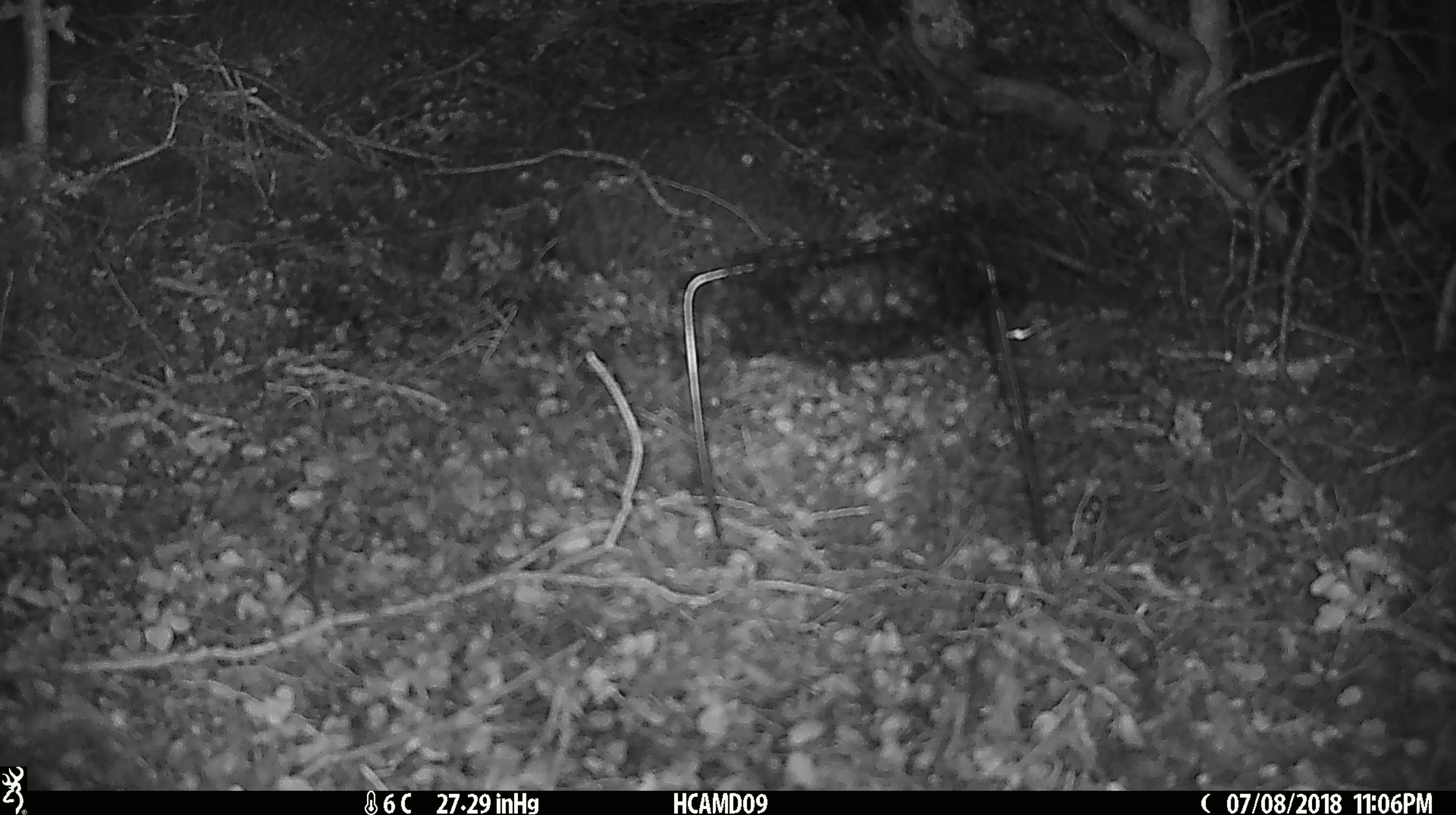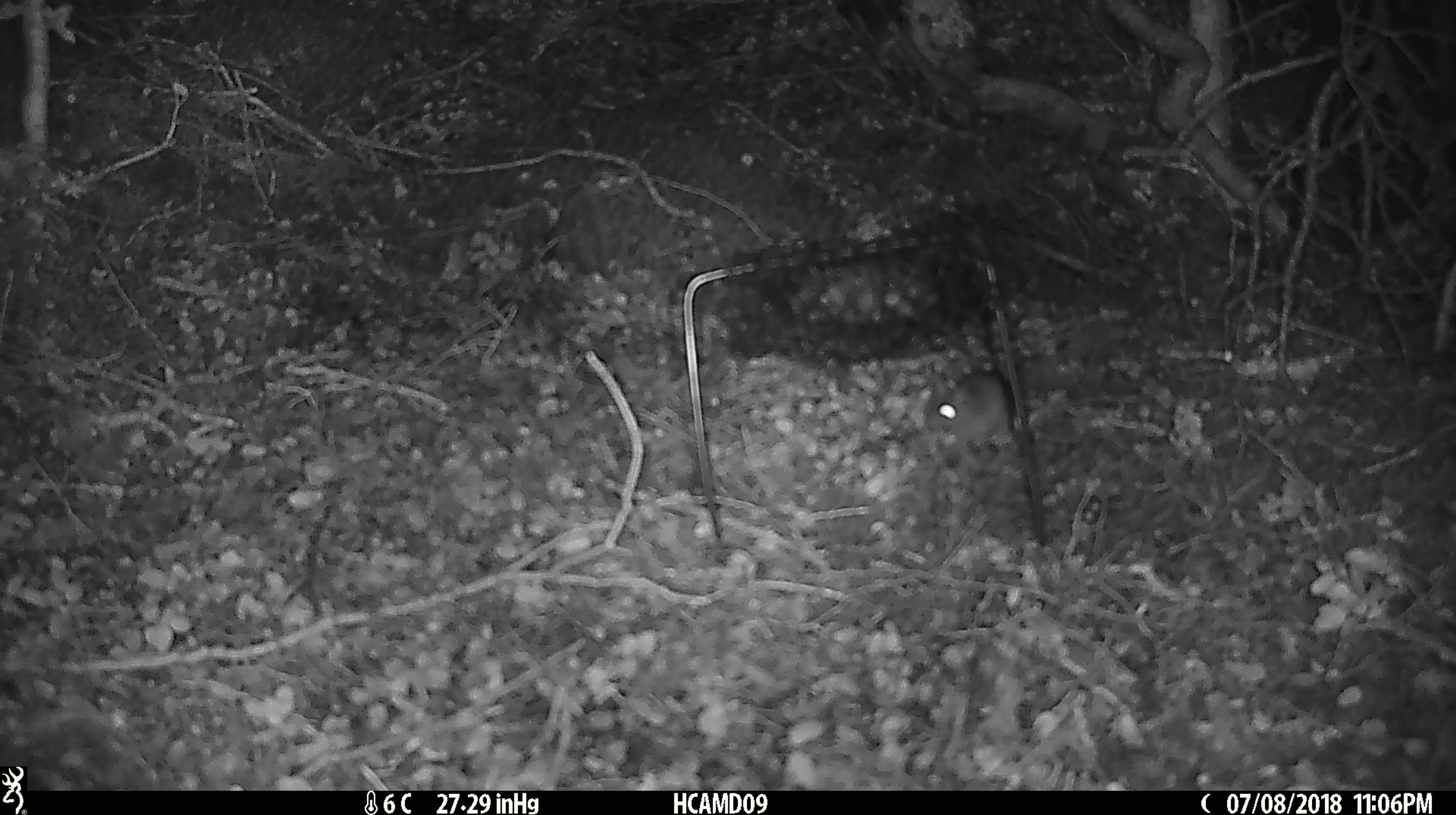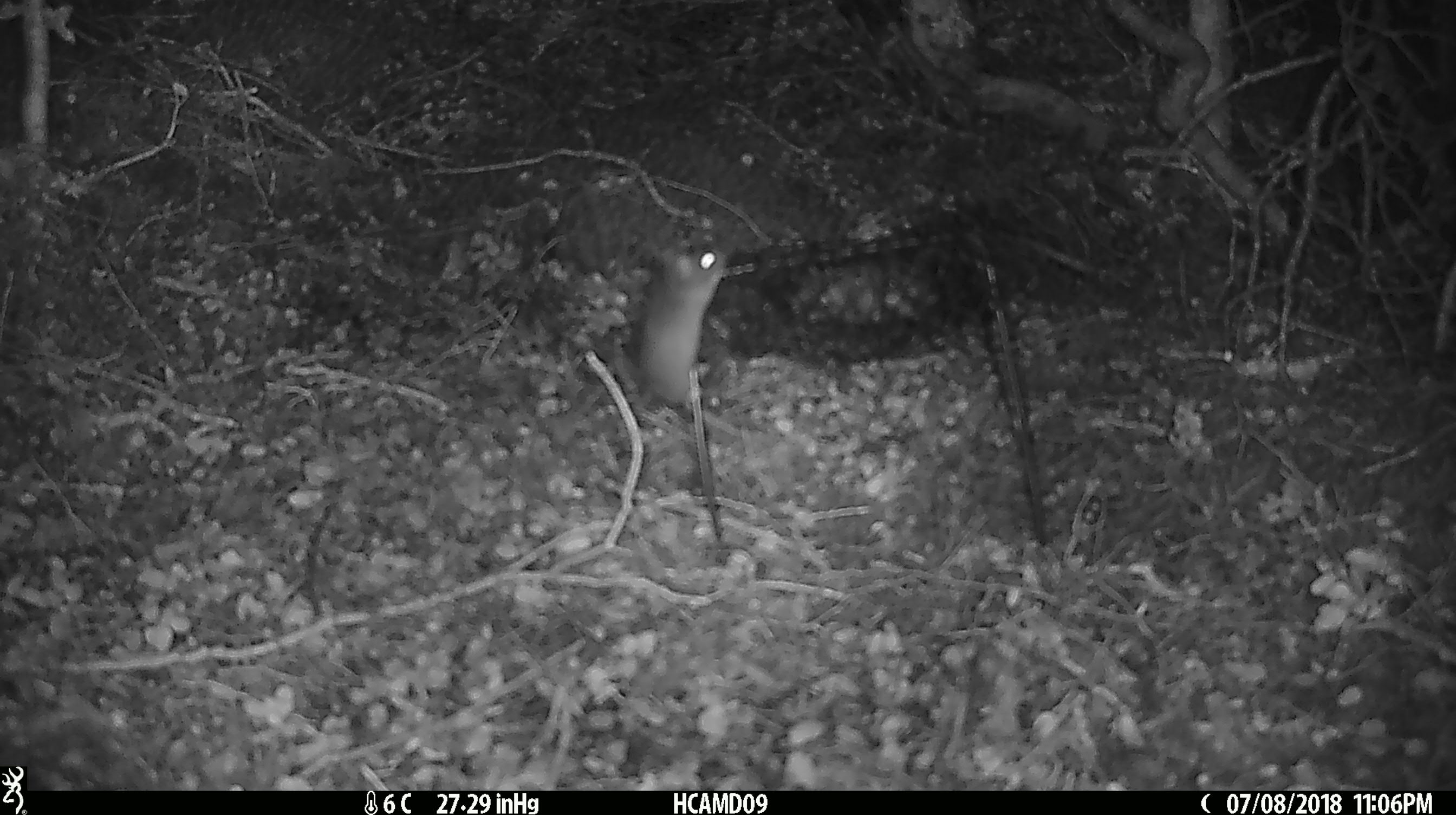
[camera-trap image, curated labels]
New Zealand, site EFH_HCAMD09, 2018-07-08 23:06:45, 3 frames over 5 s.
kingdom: Animalia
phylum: Chordata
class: Mammalia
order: Rodentia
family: Muridae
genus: Mus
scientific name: Mus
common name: mouse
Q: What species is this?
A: Mouse (Mus).